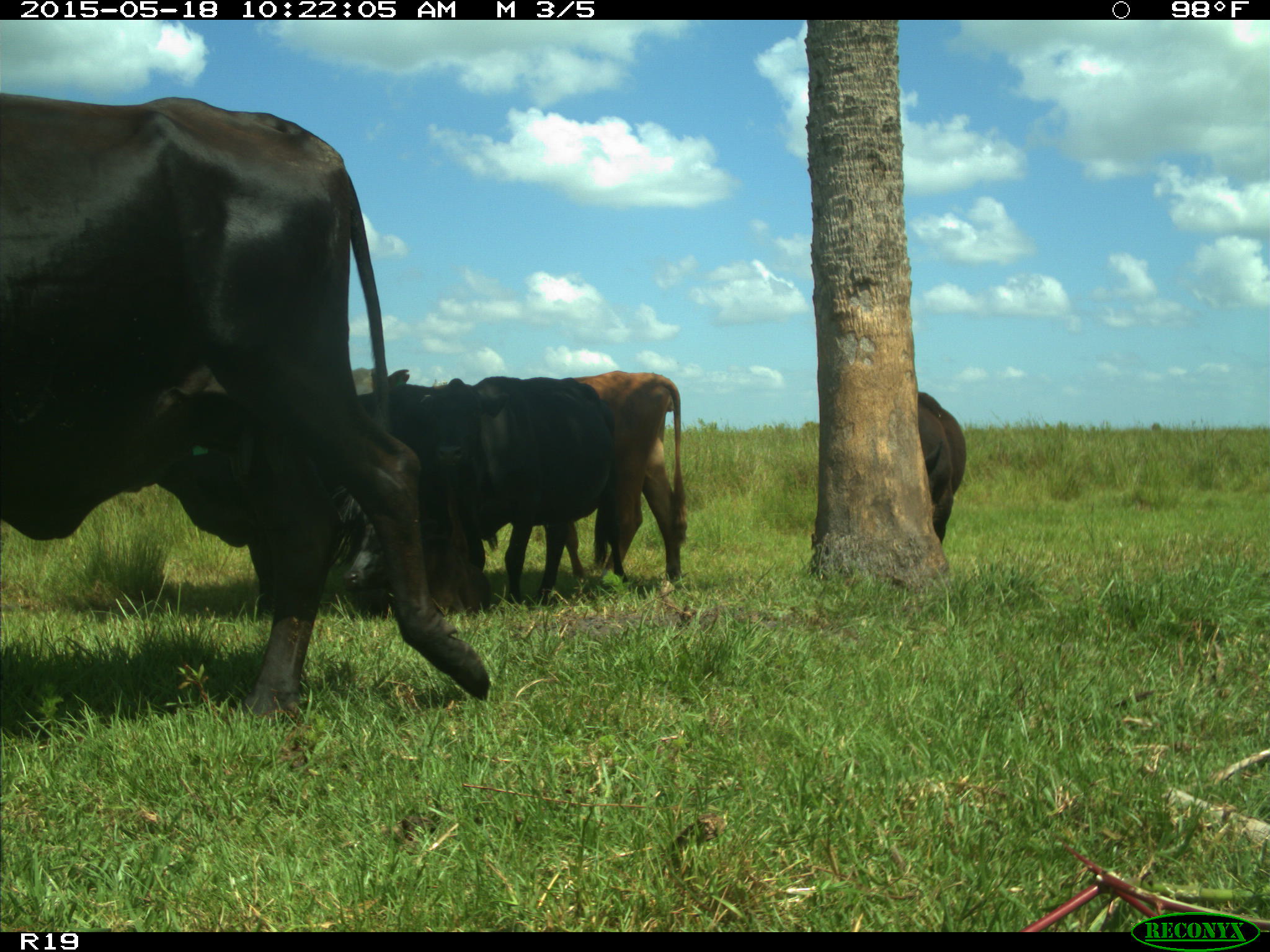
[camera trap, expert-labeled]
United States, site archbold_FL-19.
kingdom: Animalia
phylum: Chordata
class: Mammalia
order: Artiodactyla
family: Bovidae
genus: Bos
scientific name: Bos taurus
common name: domestic cow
Bos taurus (domestic cow).